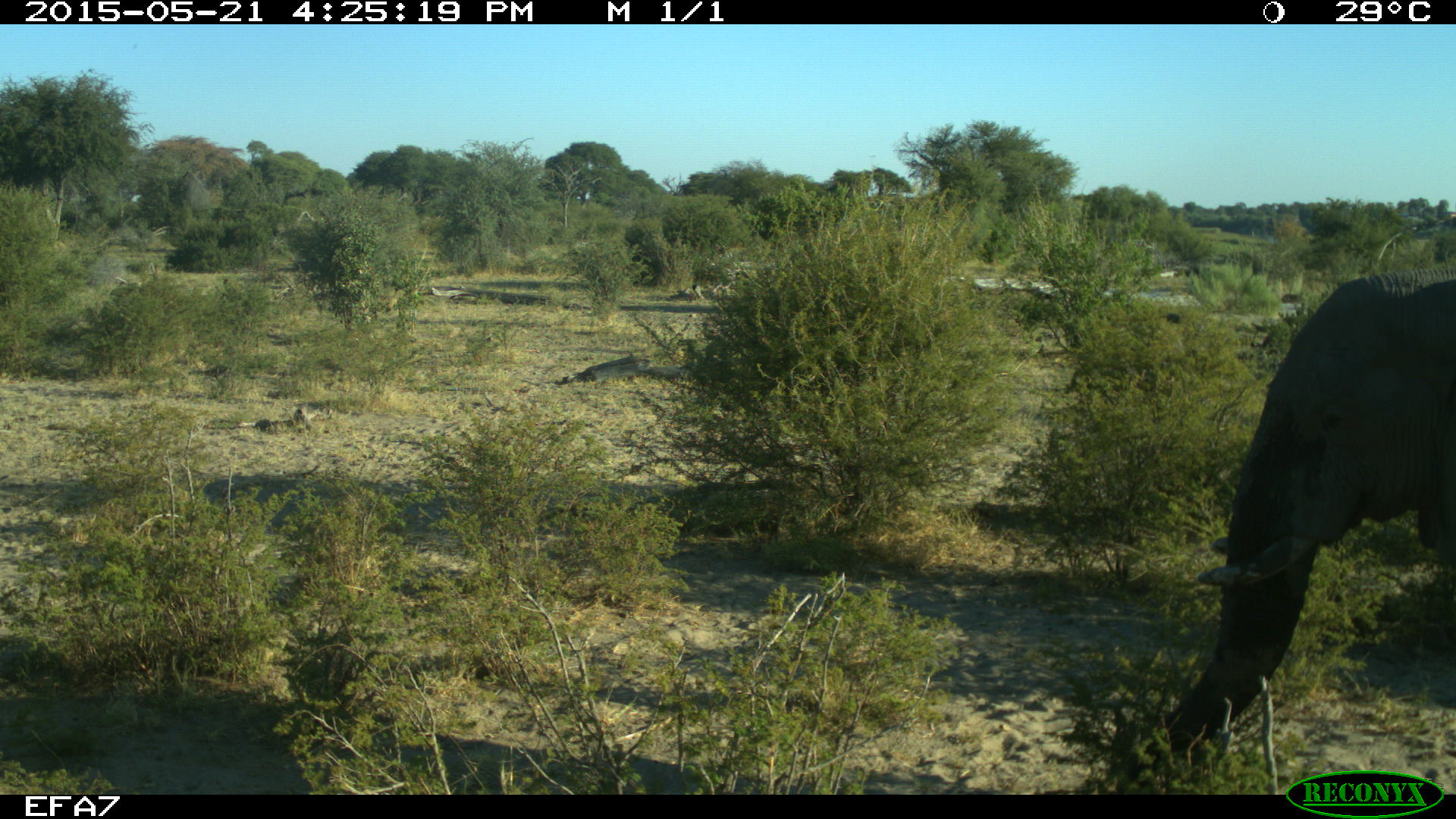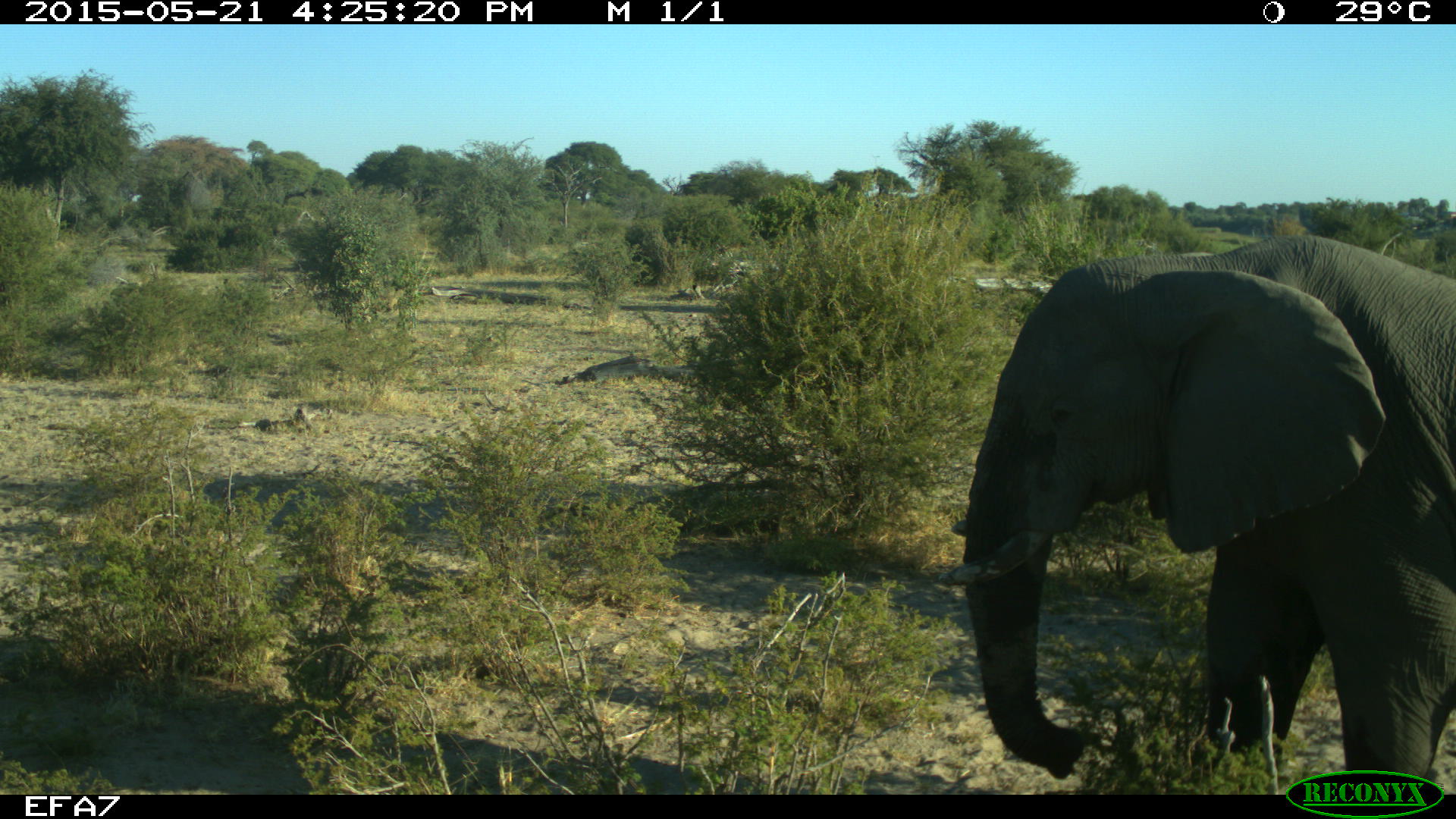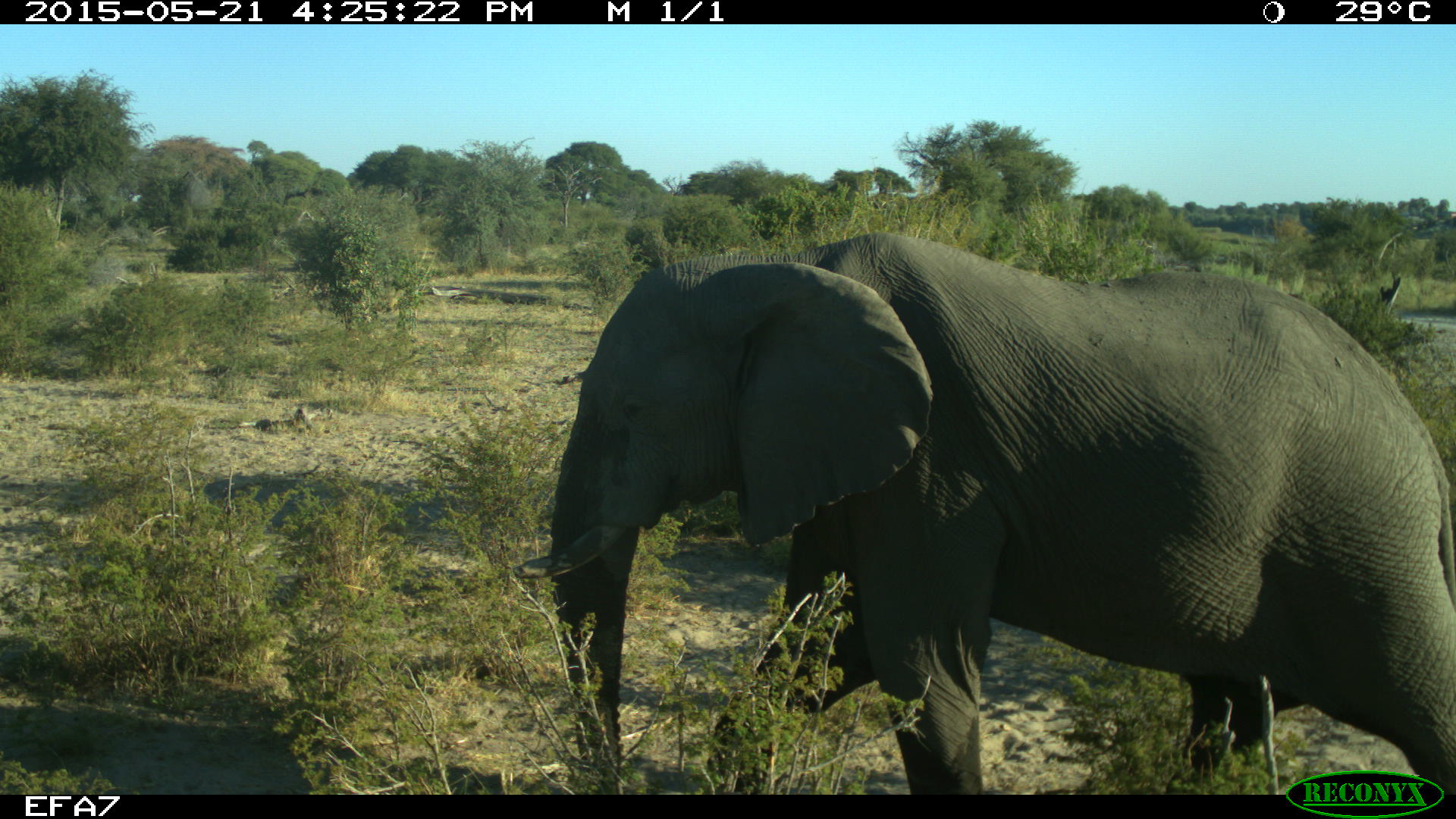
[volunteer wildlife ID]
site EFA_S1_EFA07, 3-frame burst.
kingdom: Animalia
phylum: Chordata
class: Mammalia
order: Proboscidea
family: Elephantidae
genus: Loxodonta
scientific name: Loxodonta africana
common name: african bush elephant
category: elephant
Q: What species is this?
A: Elephant (african bush elephant) (Loxodonta africana).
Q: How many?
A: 1.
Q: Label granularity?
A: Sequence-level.